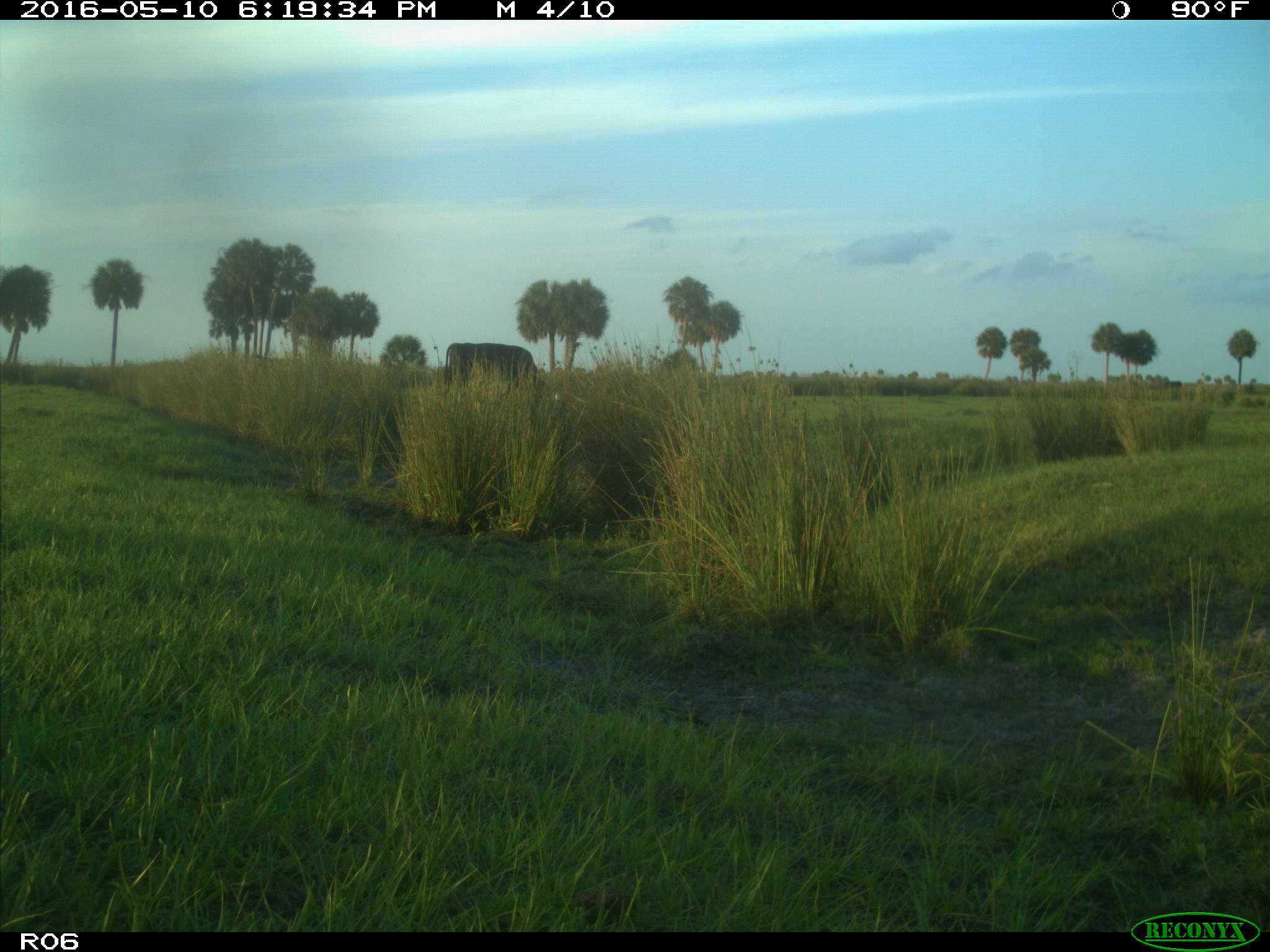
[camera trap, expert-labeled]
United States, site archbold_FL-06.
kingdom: Animalia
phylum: Chordata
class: Mammalia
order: Artiodactyla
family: Bovidae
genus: Bos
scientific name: Bos taurus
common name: domestic cow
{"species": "Bos taurus (domestic cow)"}